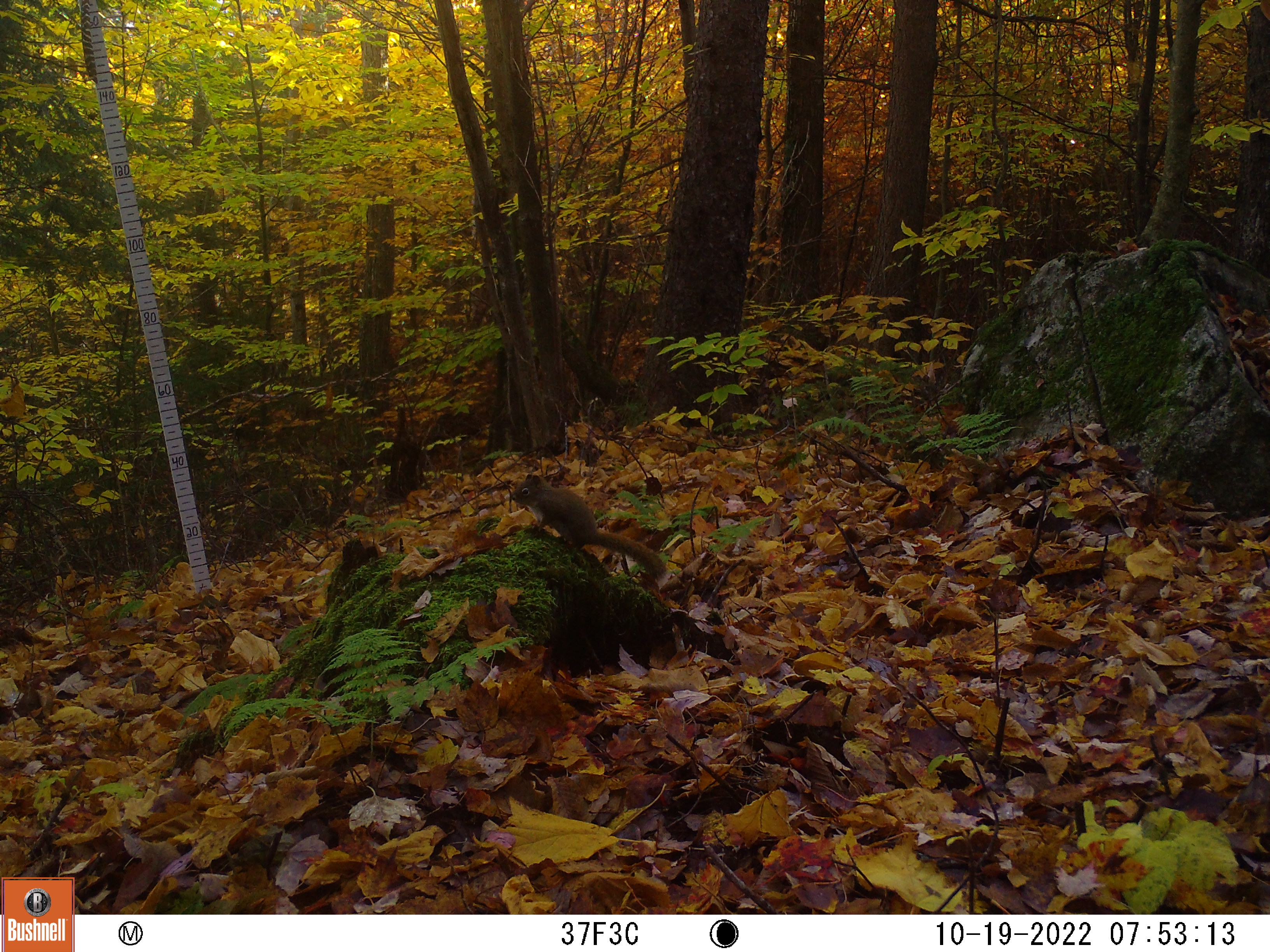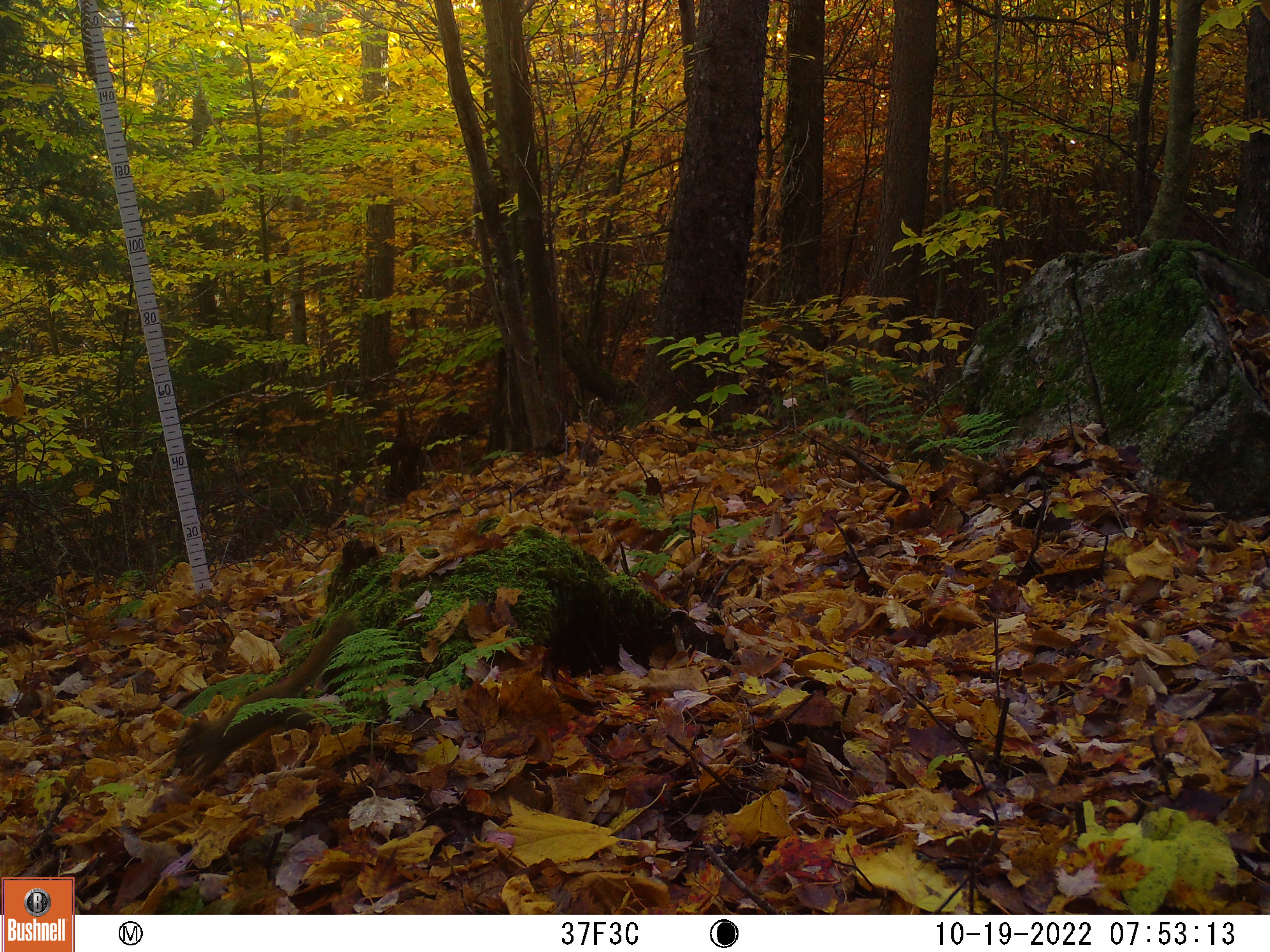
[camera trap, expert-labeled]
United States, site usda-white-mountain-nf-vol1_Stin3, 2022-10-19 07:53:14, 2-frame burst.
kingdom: Animalia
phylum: Chordata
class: Mammalia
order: Rodentia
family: Sciuridae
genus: Sciurus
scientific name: Sciurus carolinensis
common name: gray squirrel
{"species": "gray squirrel (Sciurus carolinensis)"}